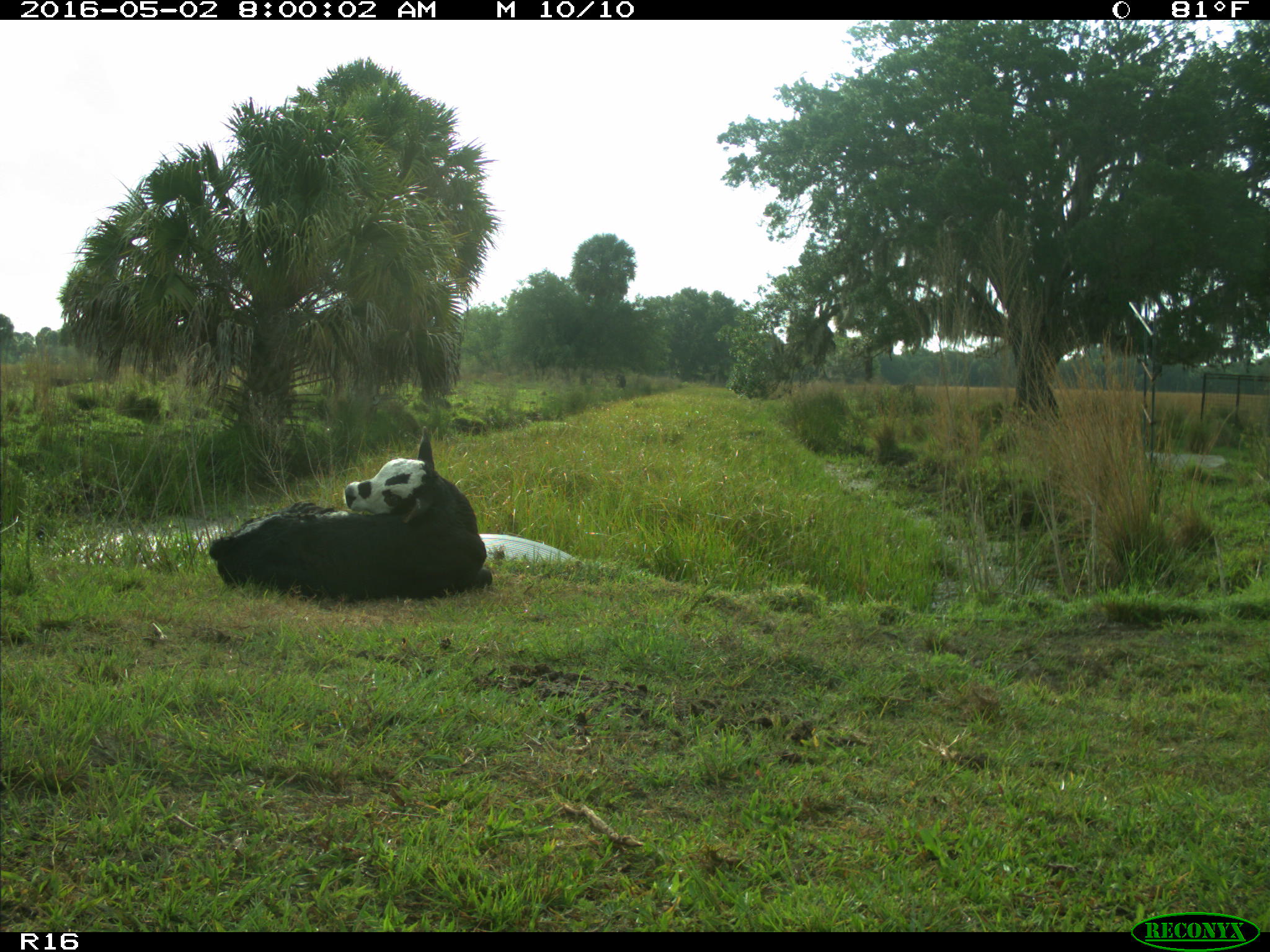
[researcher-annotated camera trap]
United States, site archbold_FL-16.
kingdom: Animalia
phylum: Chordata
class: Mammalia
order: Artiodactyla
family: Bovidae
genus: Bos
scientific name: Bos taurus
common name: domestic cow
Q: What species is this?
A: Bos taurus (domestic cow).